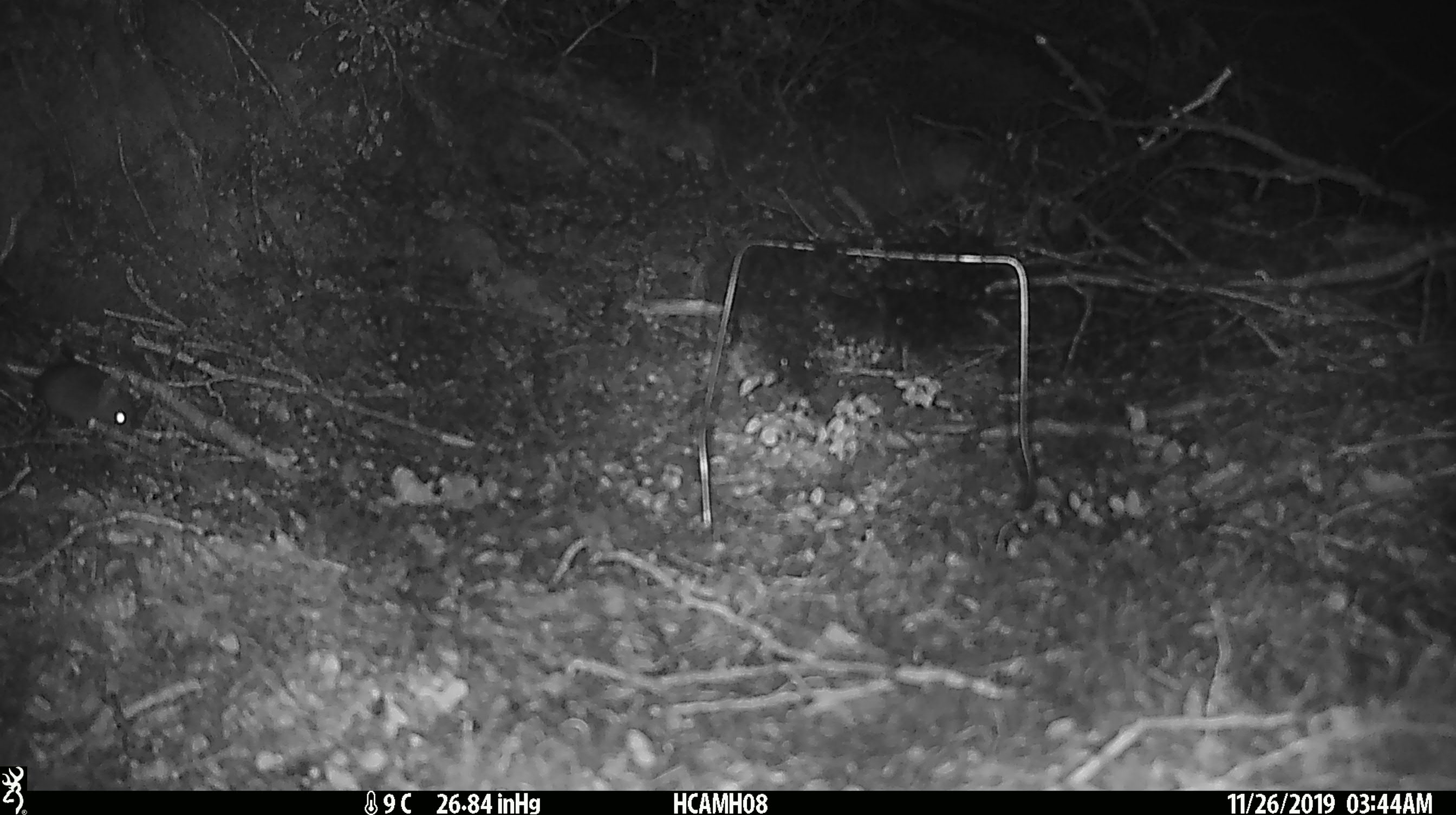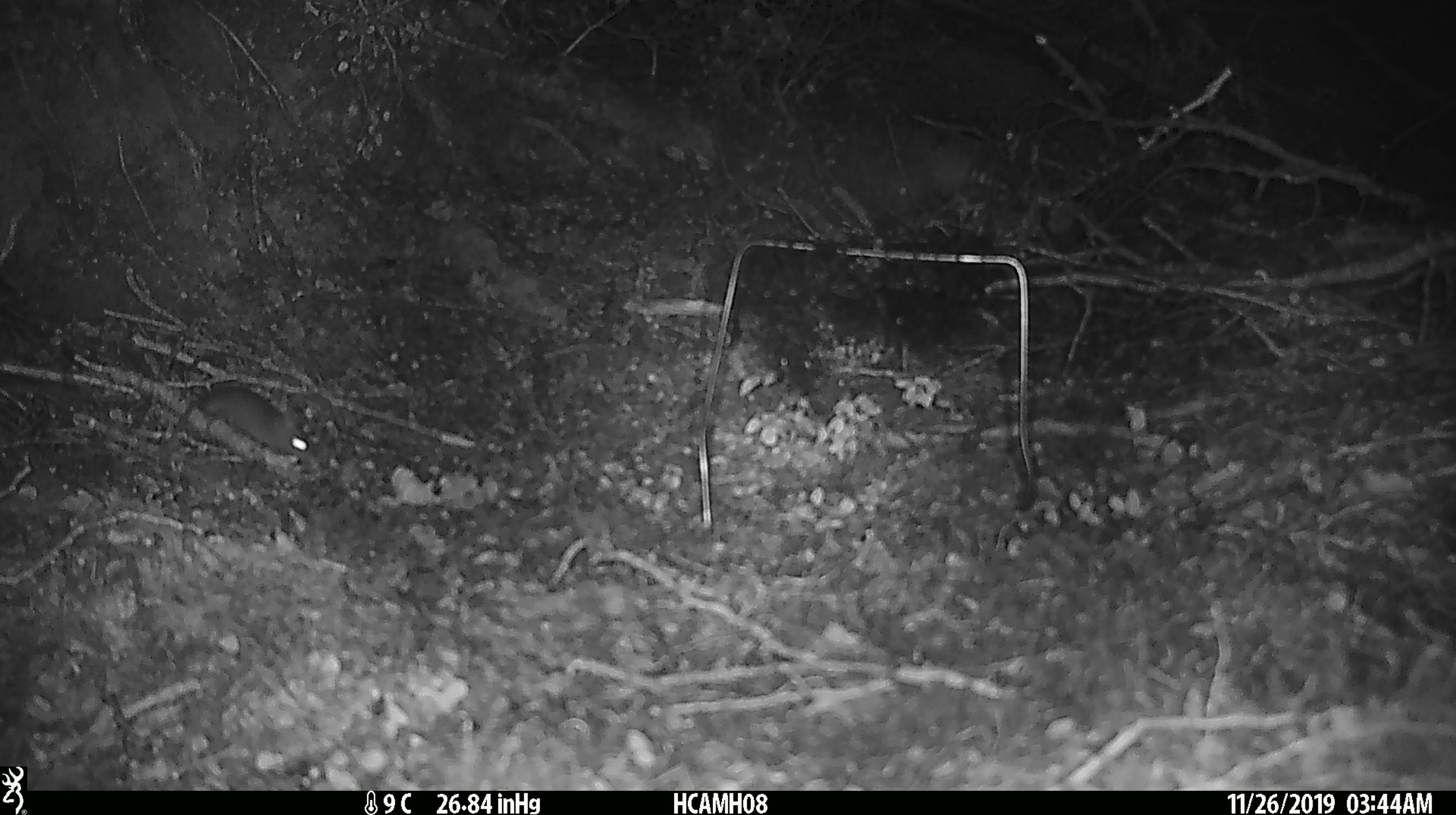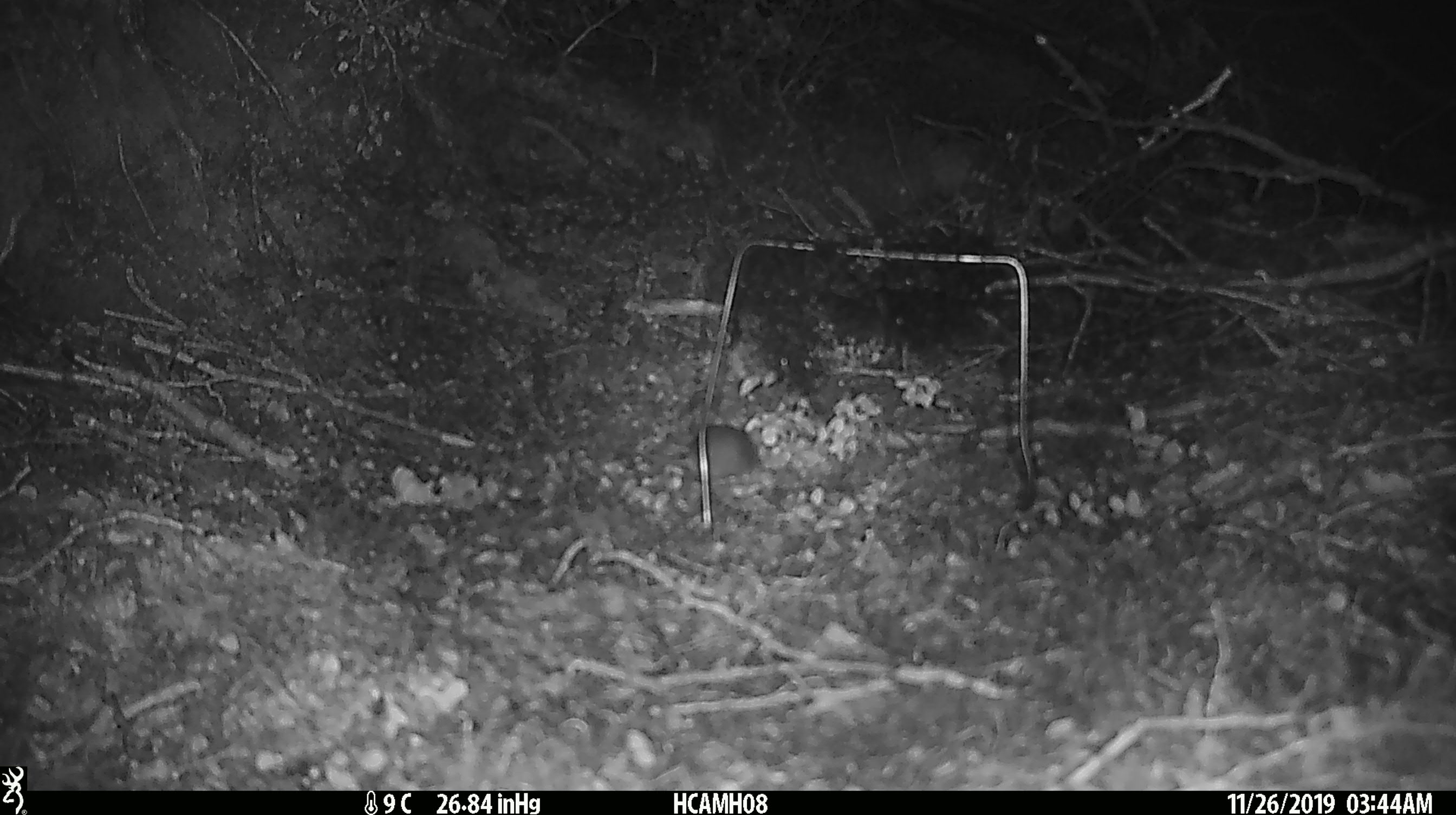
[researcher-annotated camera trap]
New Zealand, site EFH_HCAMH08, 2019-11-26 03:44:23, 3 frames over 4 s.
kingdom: Animalia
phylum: Chordata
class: Mammalia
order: Rodentia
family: Muridae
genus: Mus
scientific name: Mus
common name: mouse